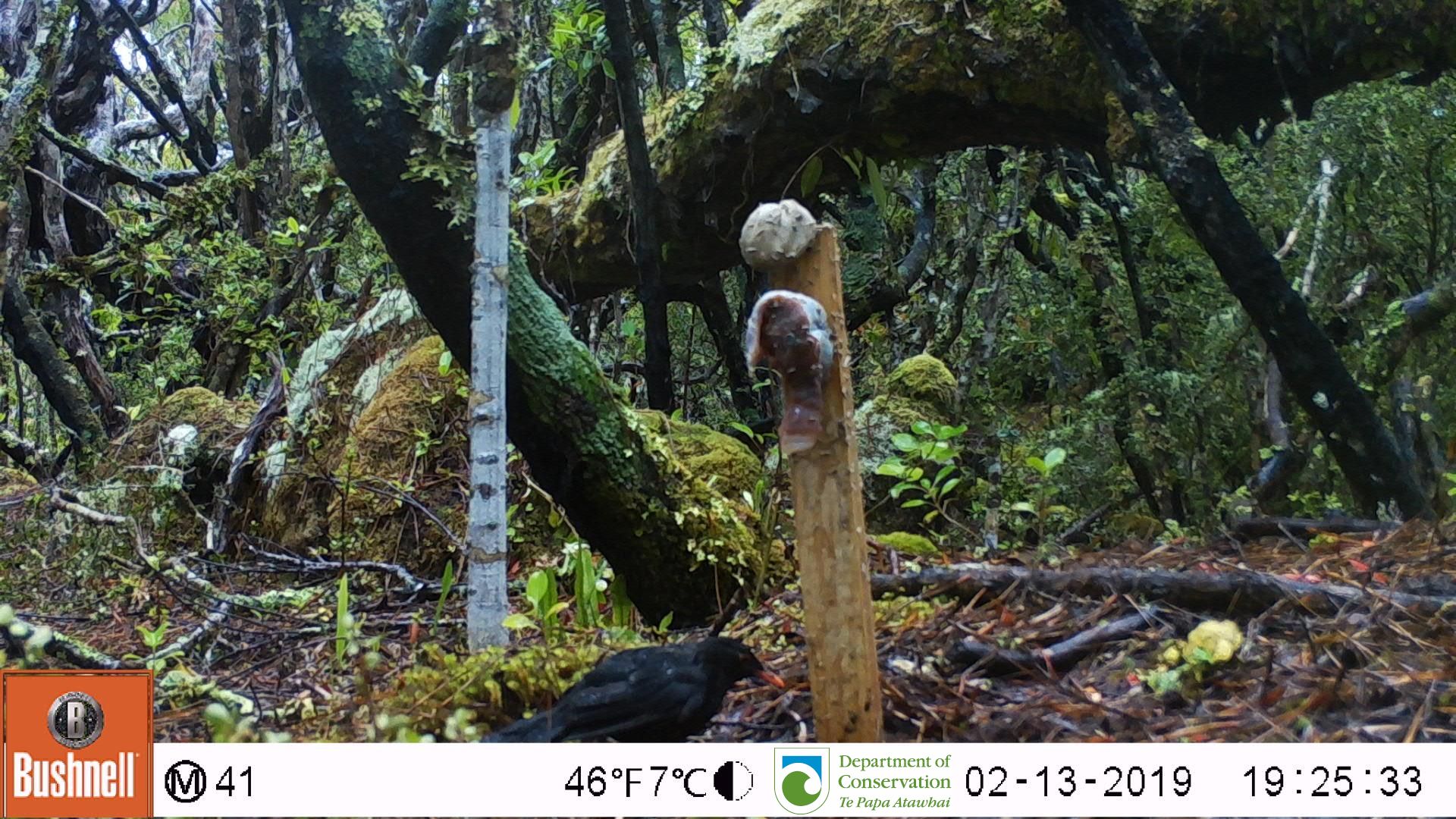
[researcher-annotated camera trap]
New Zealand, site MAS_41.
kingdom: Animalia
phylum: Chordata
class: Aves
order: Passeriformes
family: Turdidae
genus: Turdus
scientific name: Turdus merula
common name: eurasian blackbird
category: blackbird